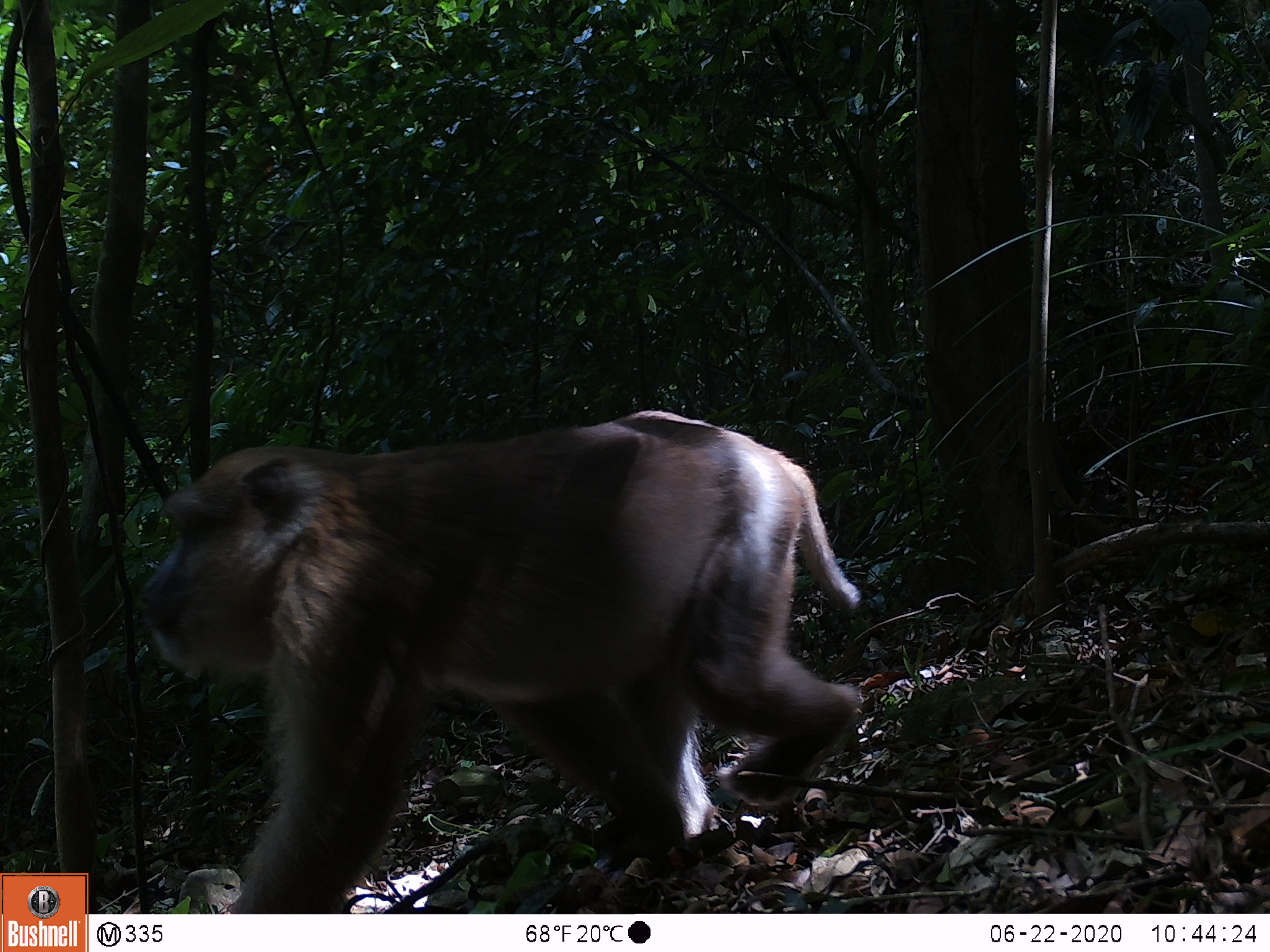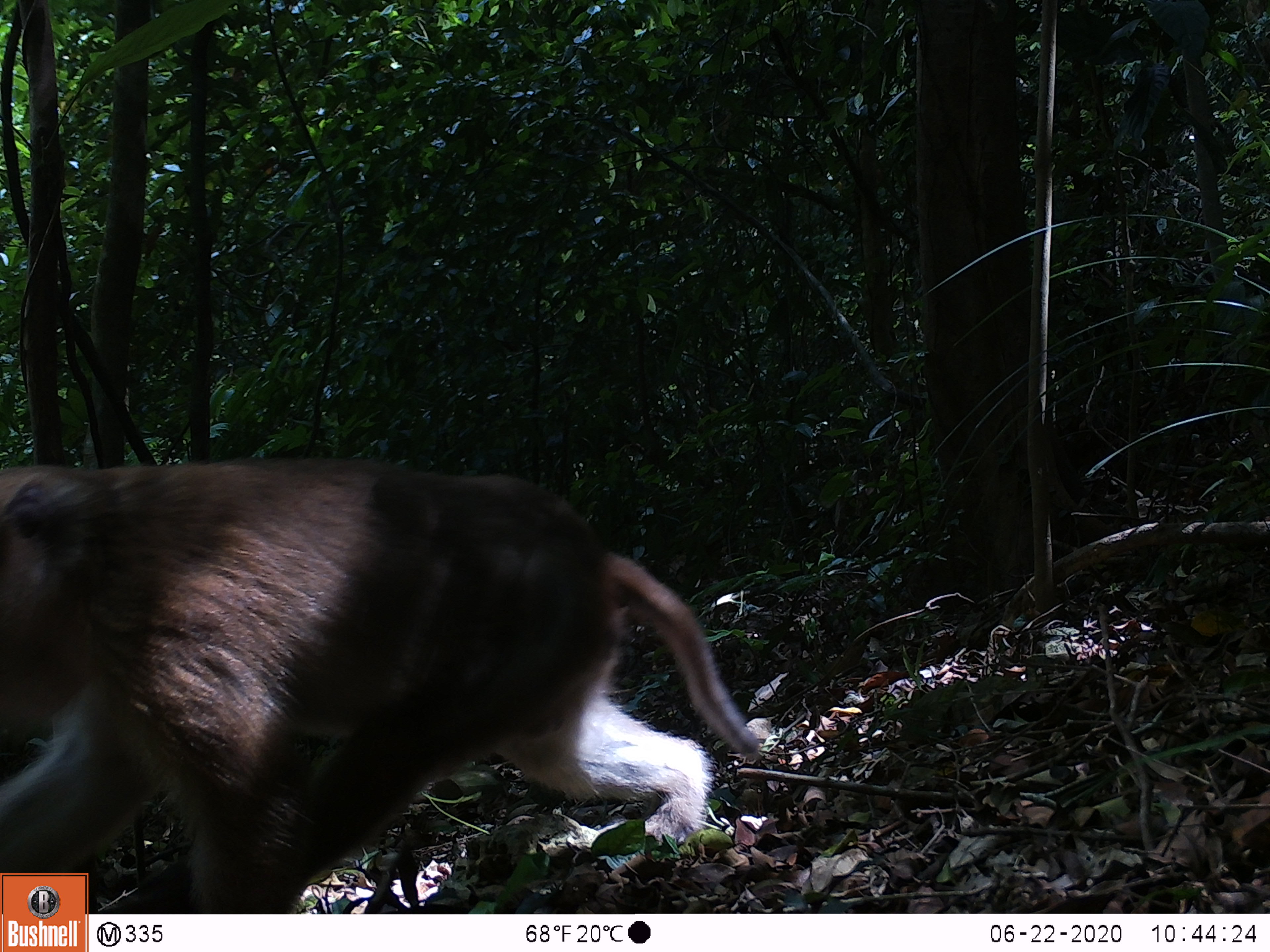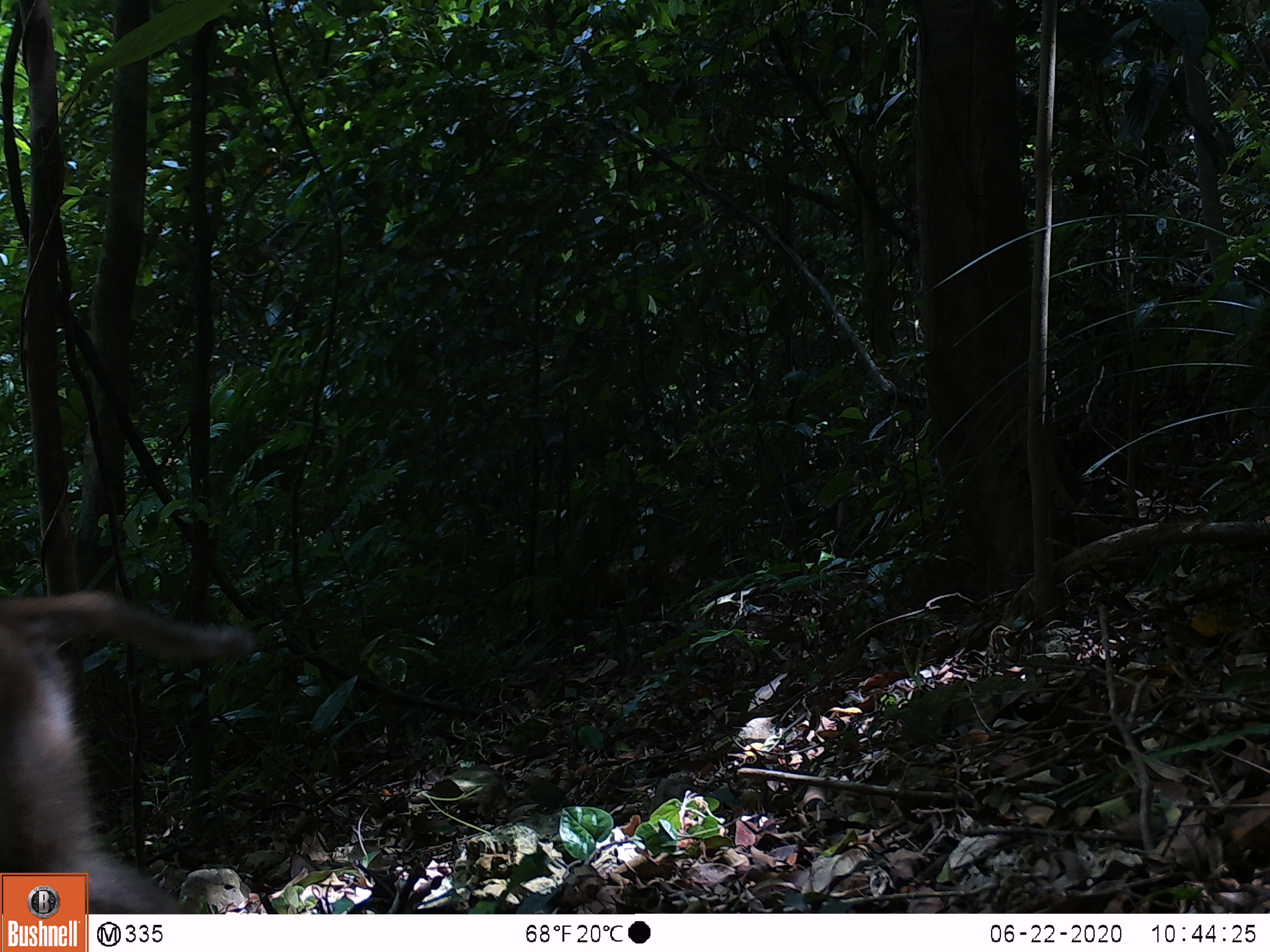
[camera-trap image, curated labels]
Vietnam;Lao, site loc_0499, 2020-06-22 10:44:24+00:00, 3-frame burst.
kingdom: Animalia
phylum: Chordata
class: Mammalia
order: Primates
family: Cercopithecidae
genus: Macaca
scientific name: Macaca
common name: macaques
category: assam or rhesus macaque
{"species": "assam or rhesus macaque (macaques) (Macaca)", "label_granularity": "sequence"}